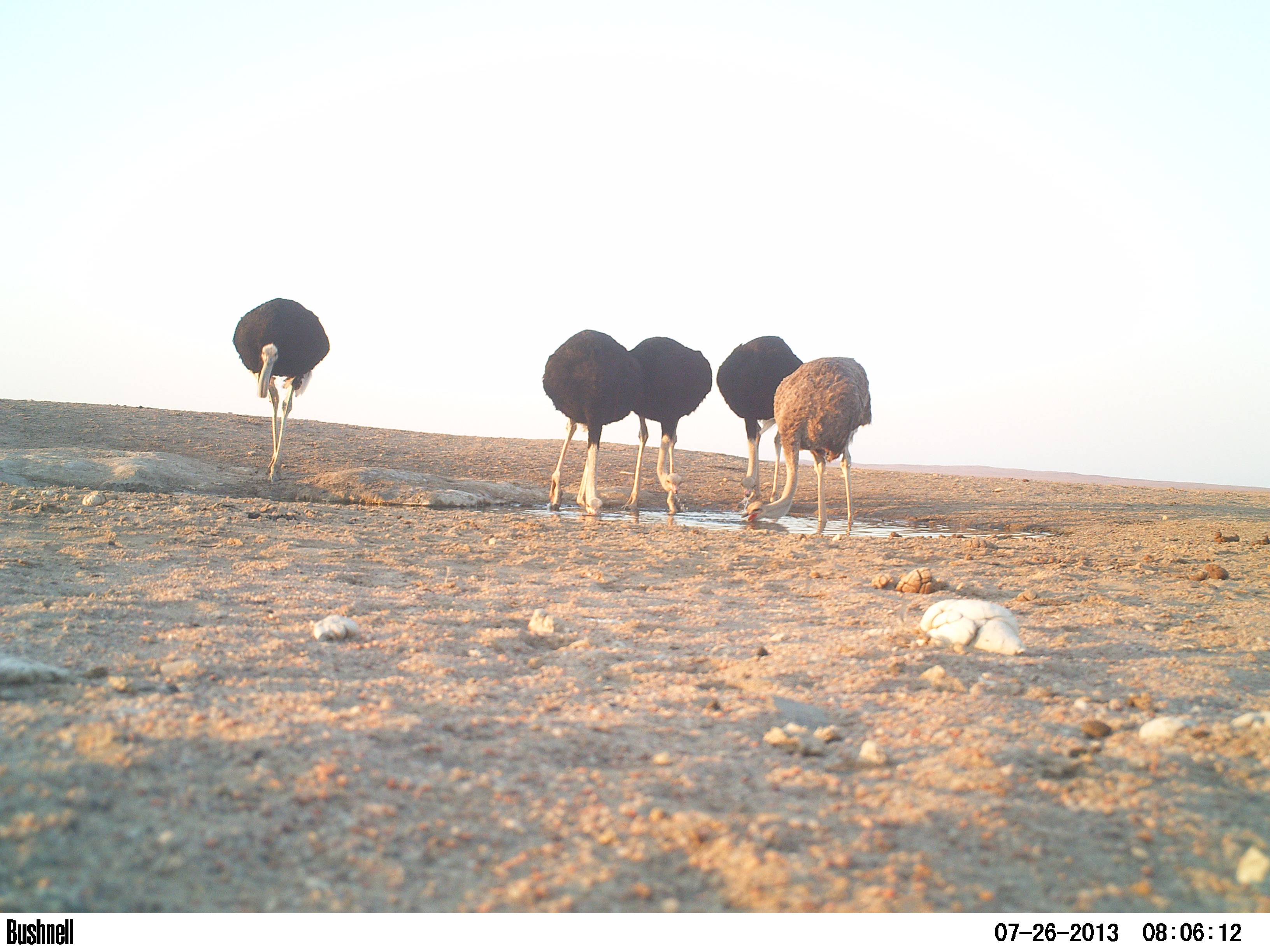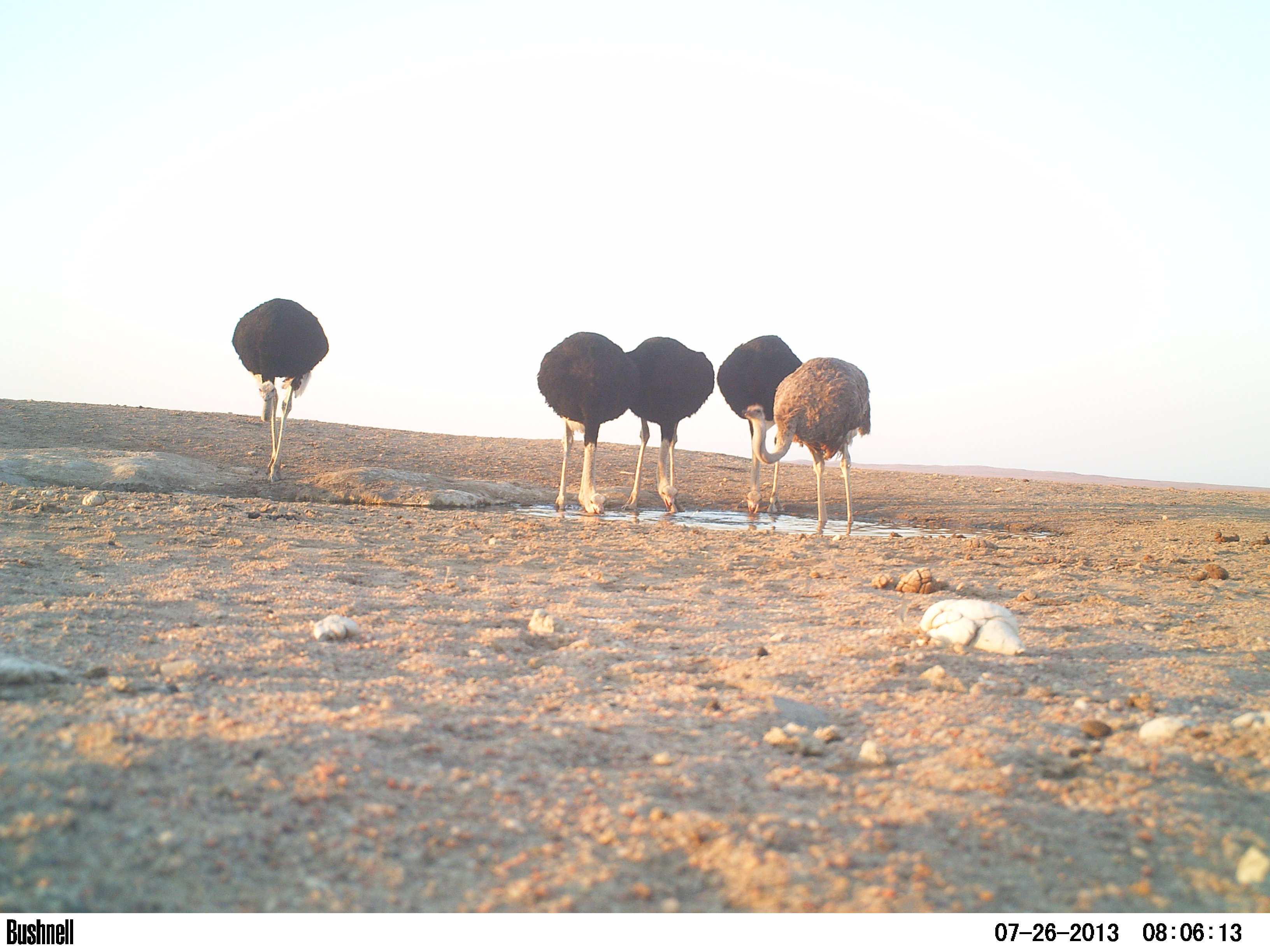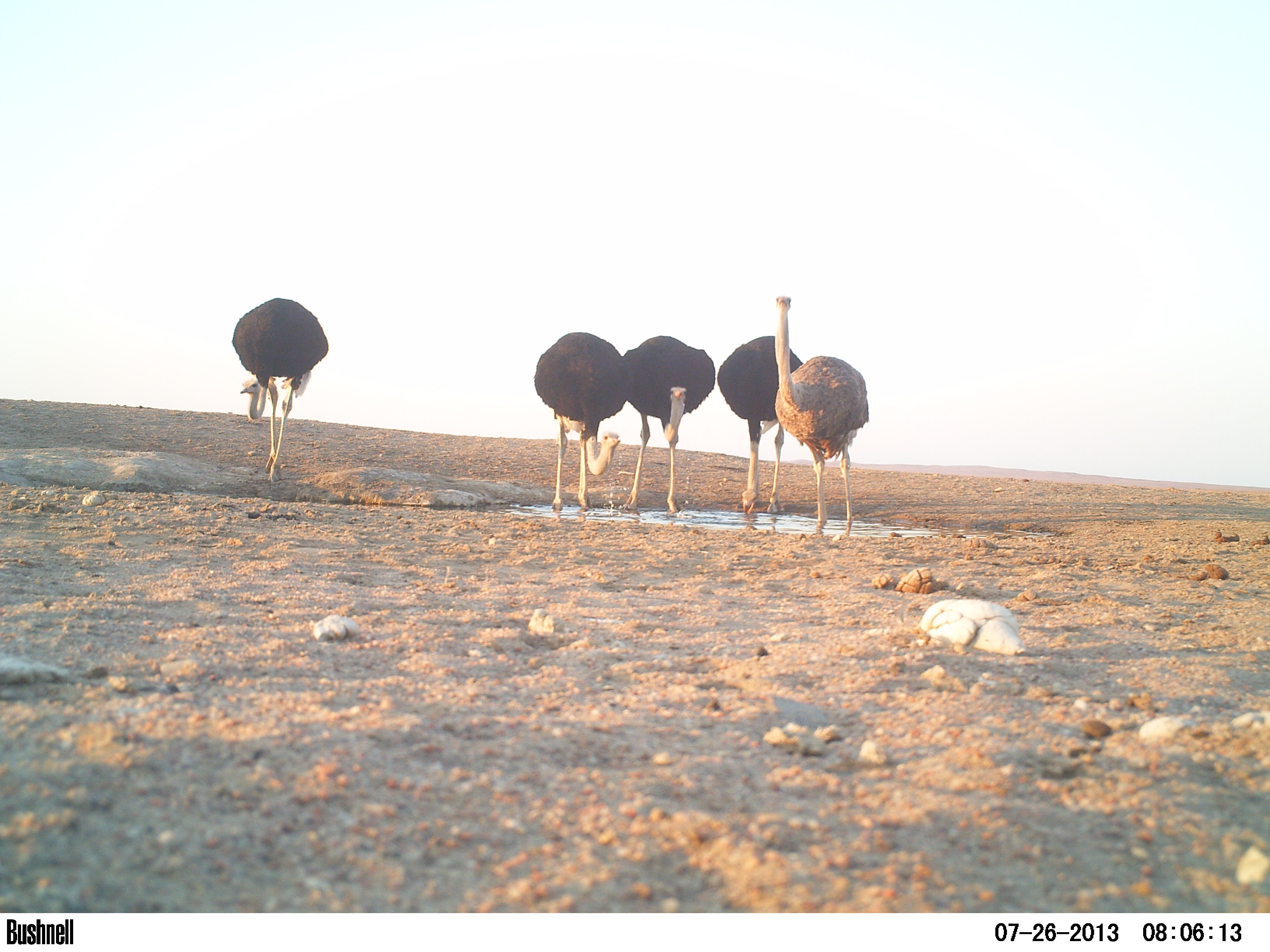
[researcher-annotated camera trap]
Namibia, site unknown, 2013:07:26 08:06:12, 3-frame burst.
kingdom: Animalia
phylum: Chordata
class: Aves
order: Struthioniformes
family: Struthionidae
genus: Struthio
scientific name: Struthio camelus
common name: common ostrich